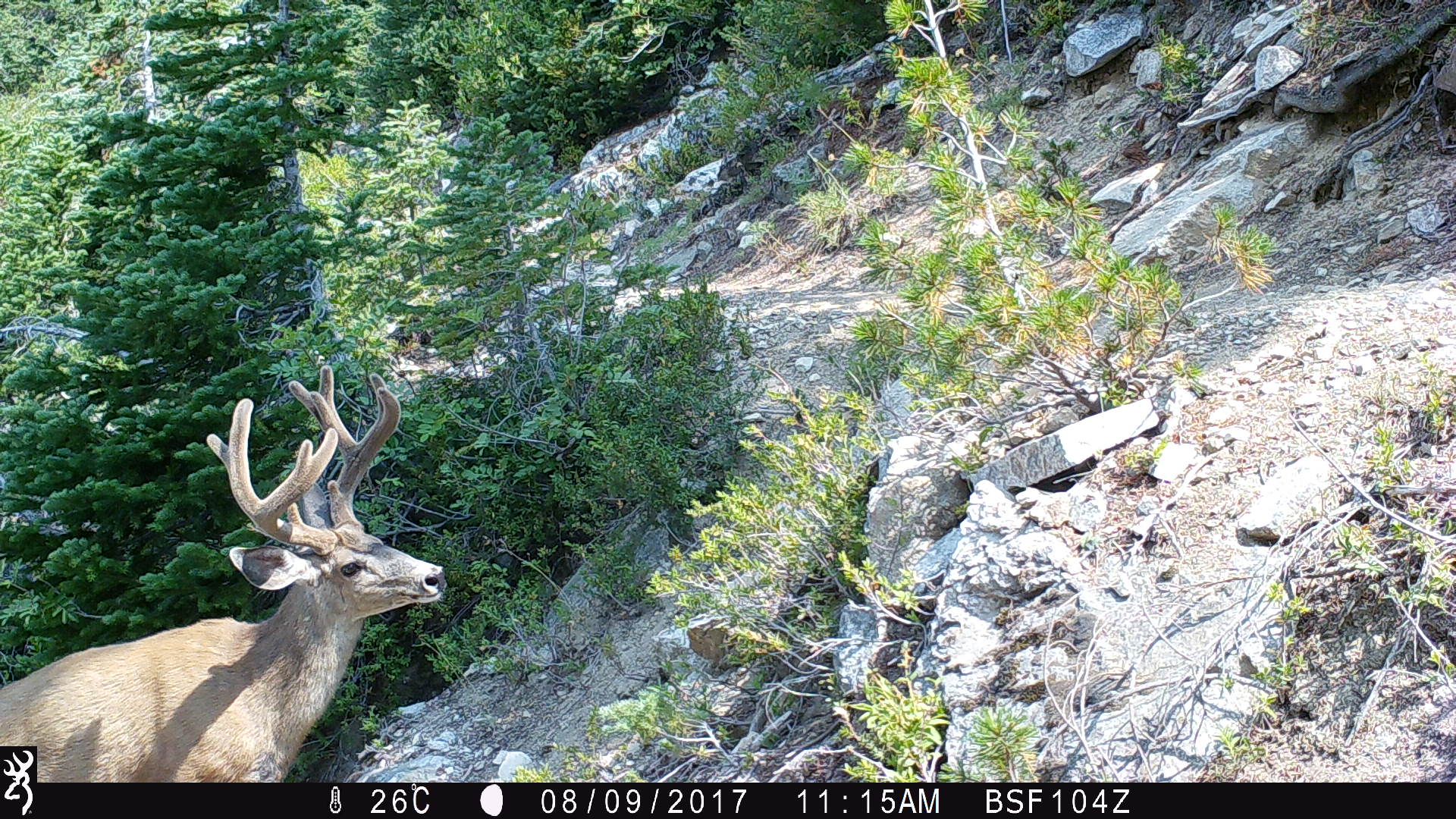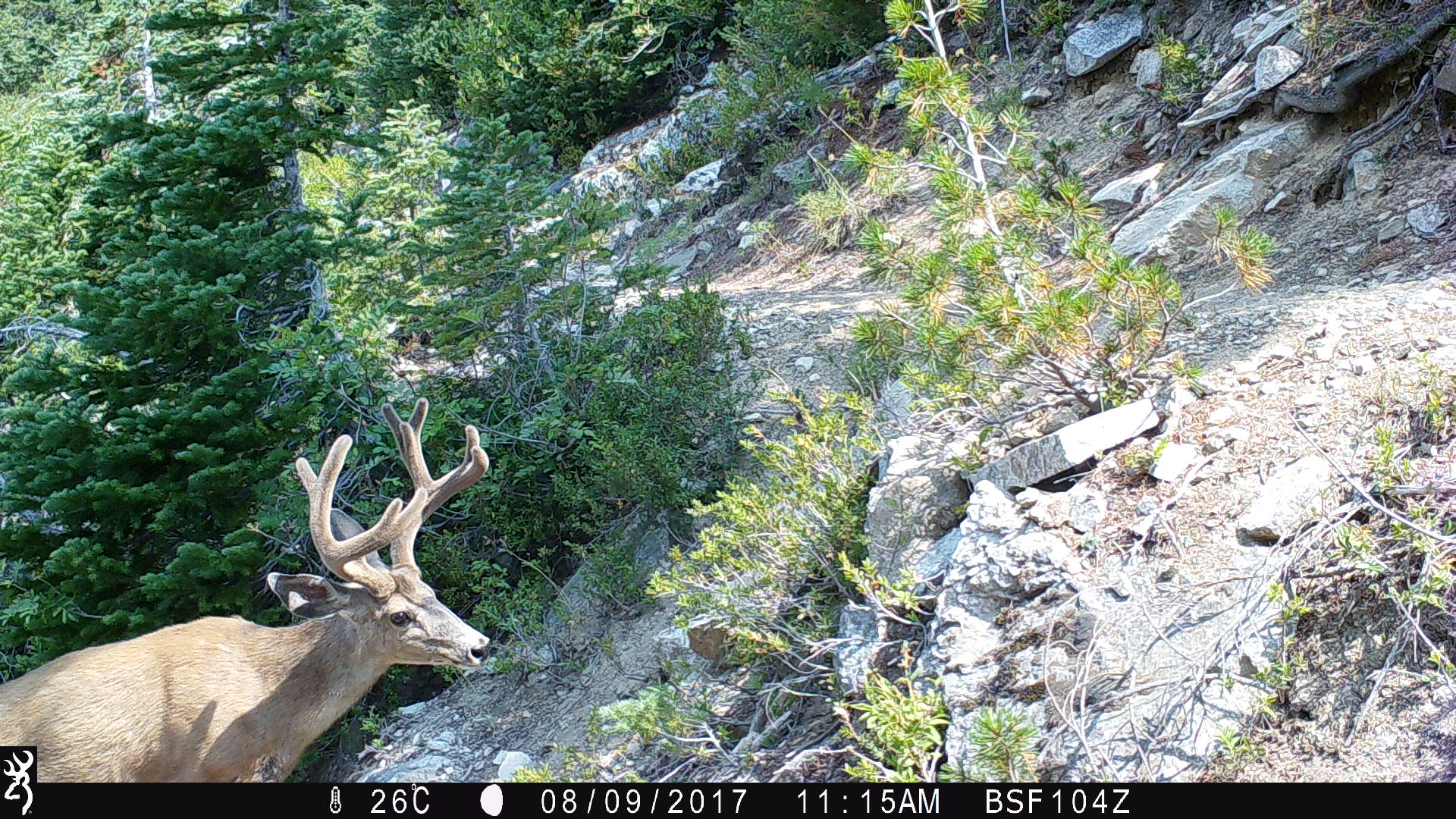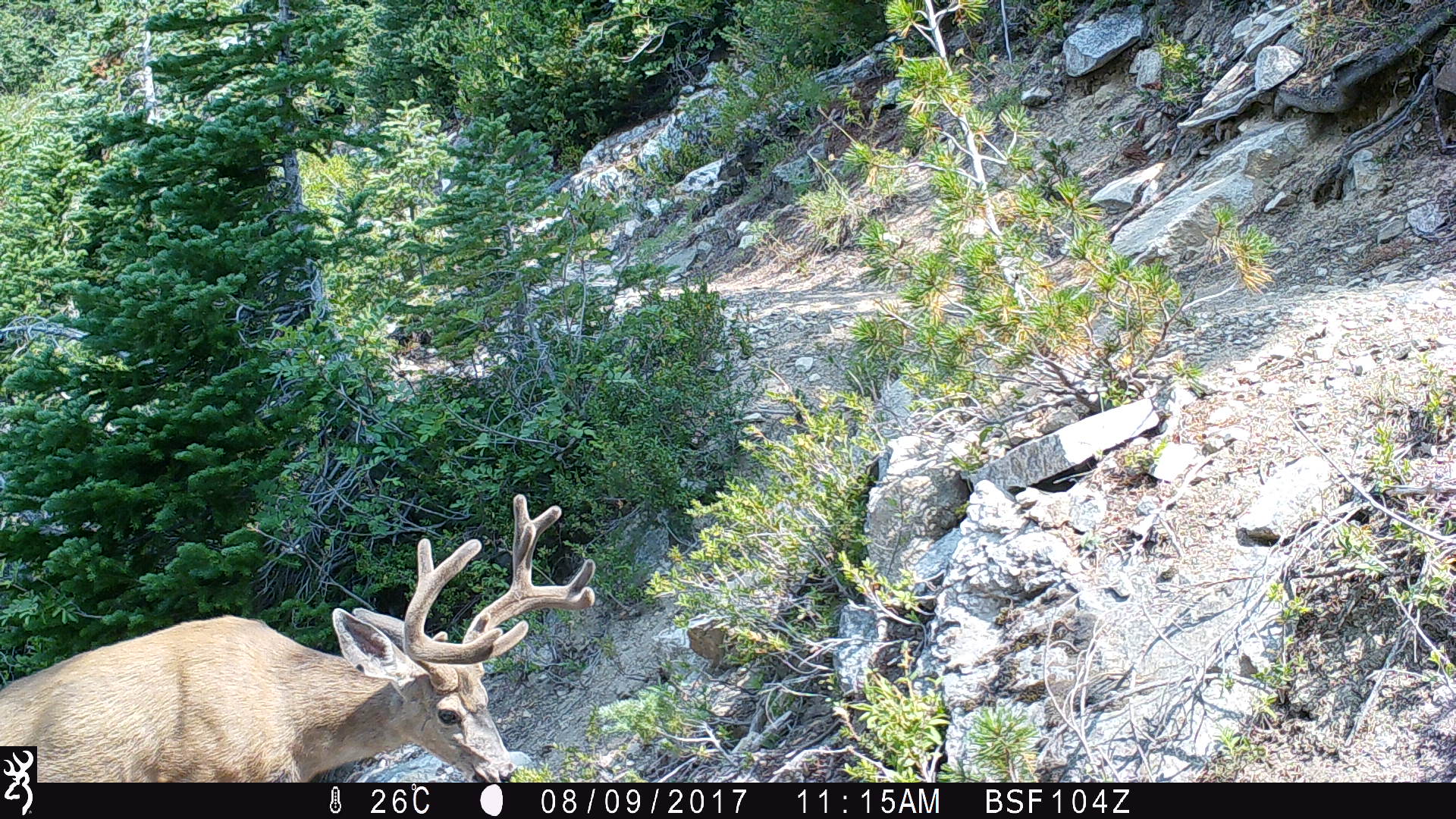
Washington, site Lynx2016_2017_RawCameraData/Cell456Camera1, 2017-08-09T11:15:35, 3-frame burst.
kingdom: Animalia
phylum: Chordata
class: Mammalia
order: Artiodactyla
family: Cervidae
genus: Odocoileus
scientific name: Odocoileus hemionus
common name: mule deer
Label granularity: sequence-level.